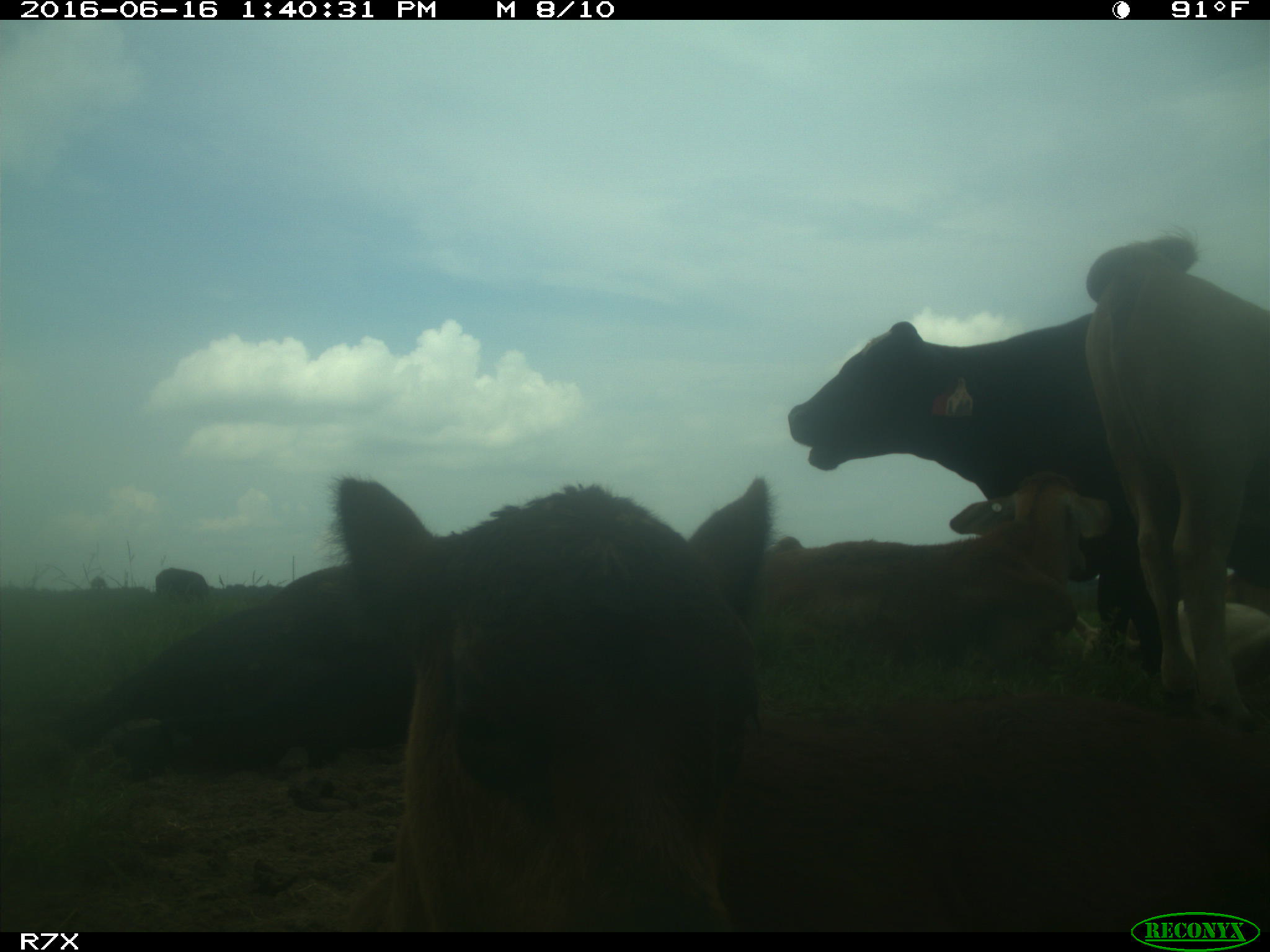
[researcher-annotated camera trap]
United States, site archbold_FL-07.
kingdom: Animalia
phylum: Chordata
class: Mammalia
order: Artiodactyla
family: Bovidae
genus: Bos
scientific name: Bos taurus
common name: domestic cow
Bos taurus (domestic cow).